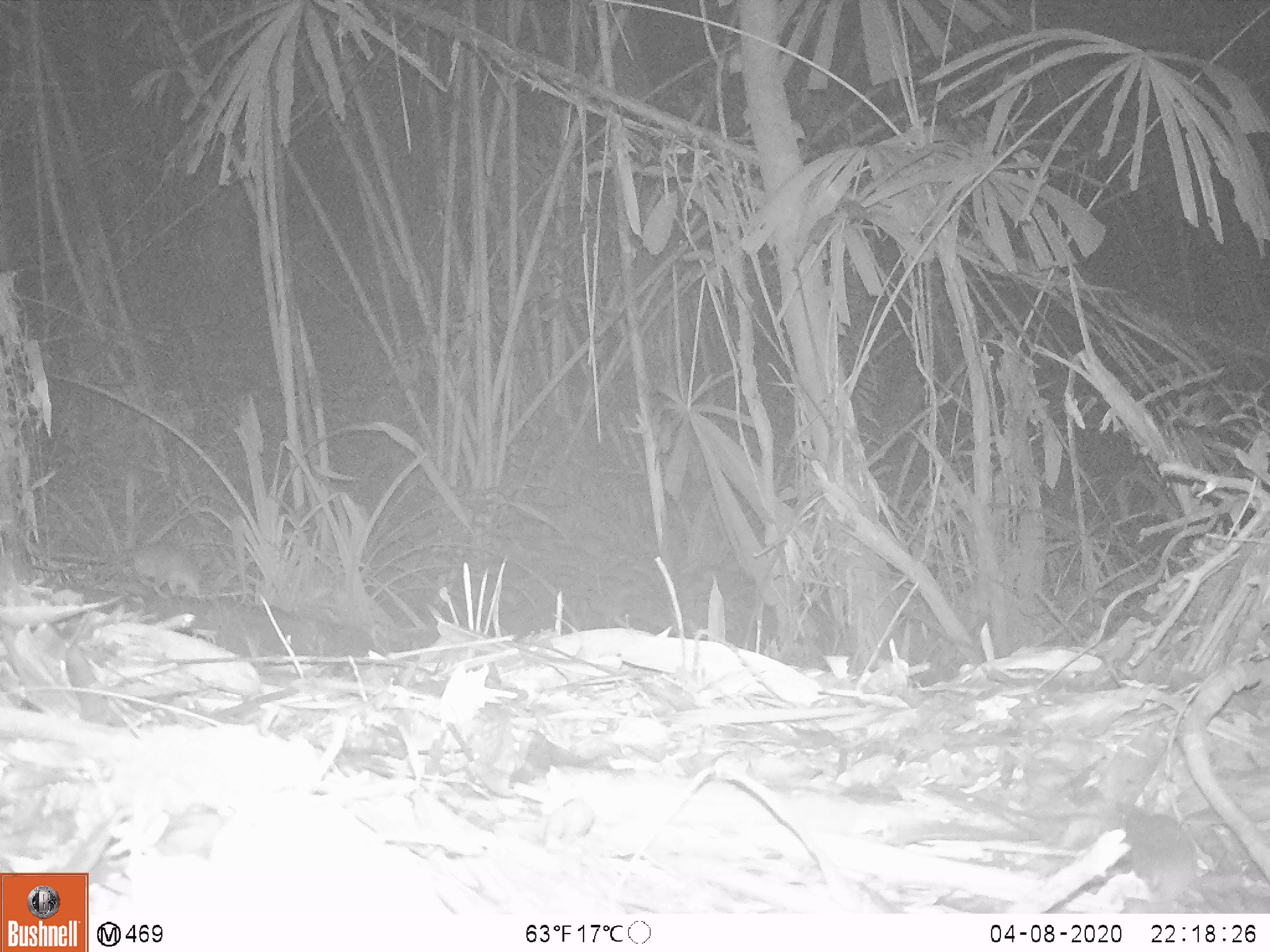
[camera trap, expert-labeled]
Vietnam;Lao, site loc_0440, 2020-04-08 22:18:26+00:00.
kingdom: Animalia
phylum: Chordata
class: Mammalia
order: Rodentia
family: Muridae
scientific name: Muridae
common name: old-world mice and rats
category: unidentified murid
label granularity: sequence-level